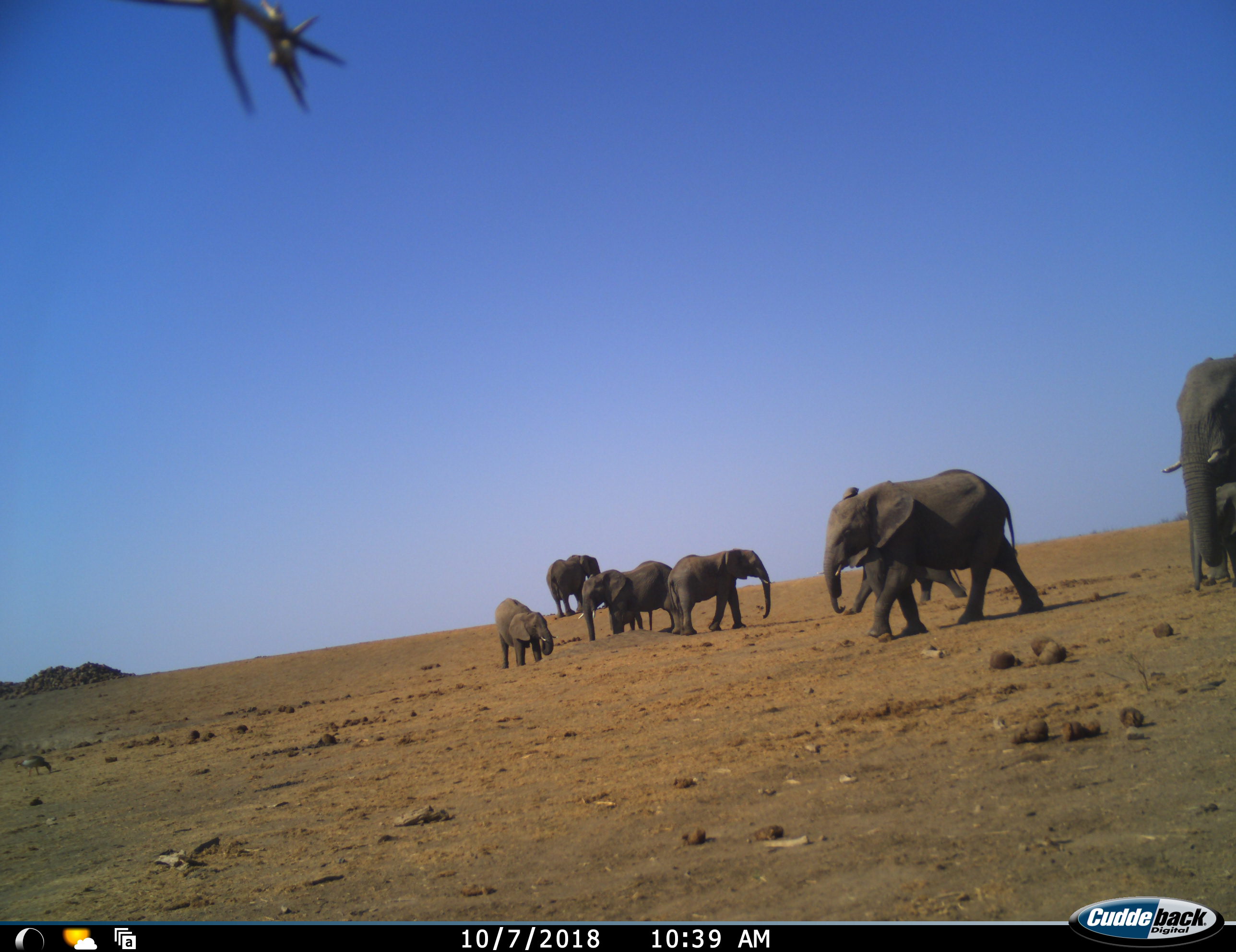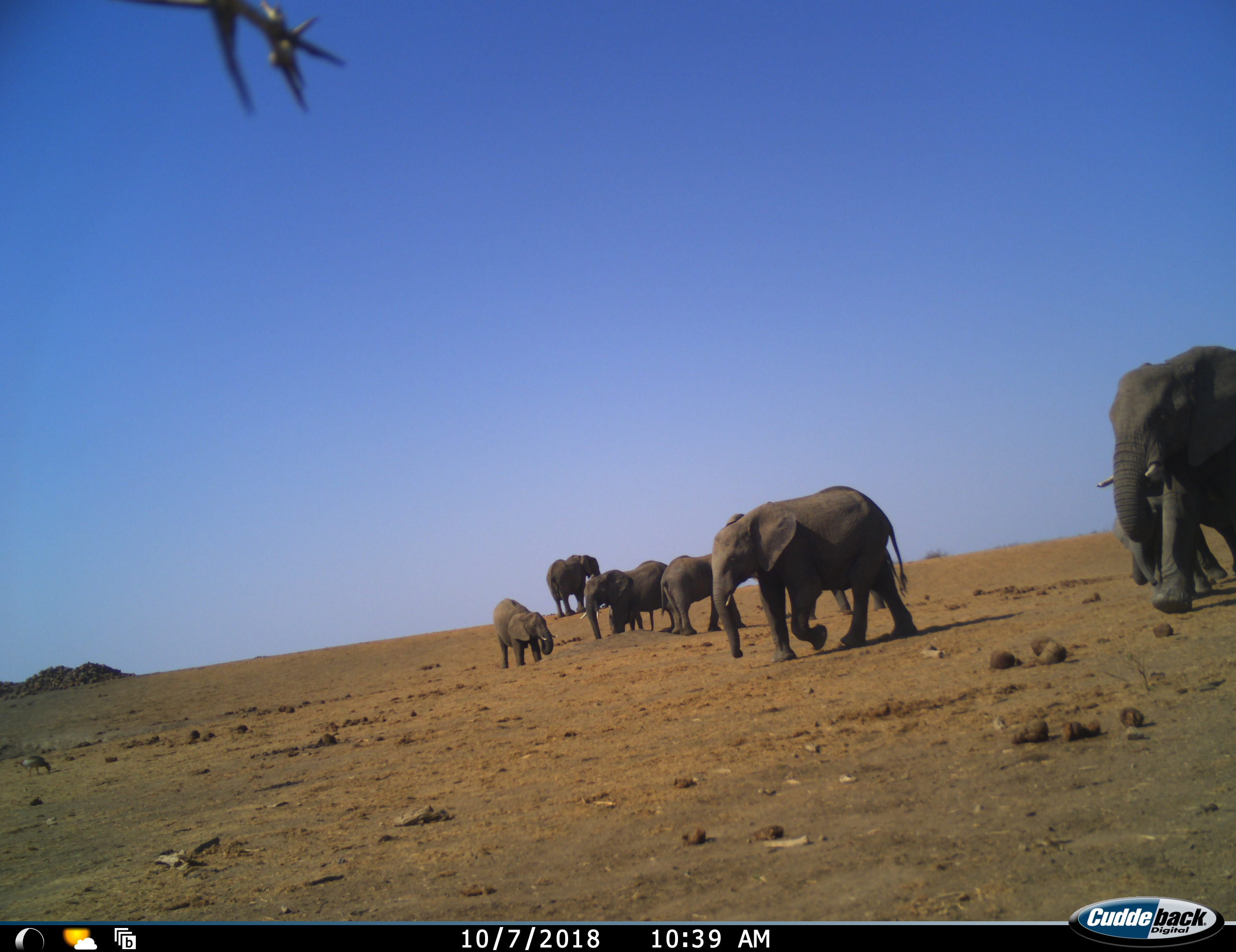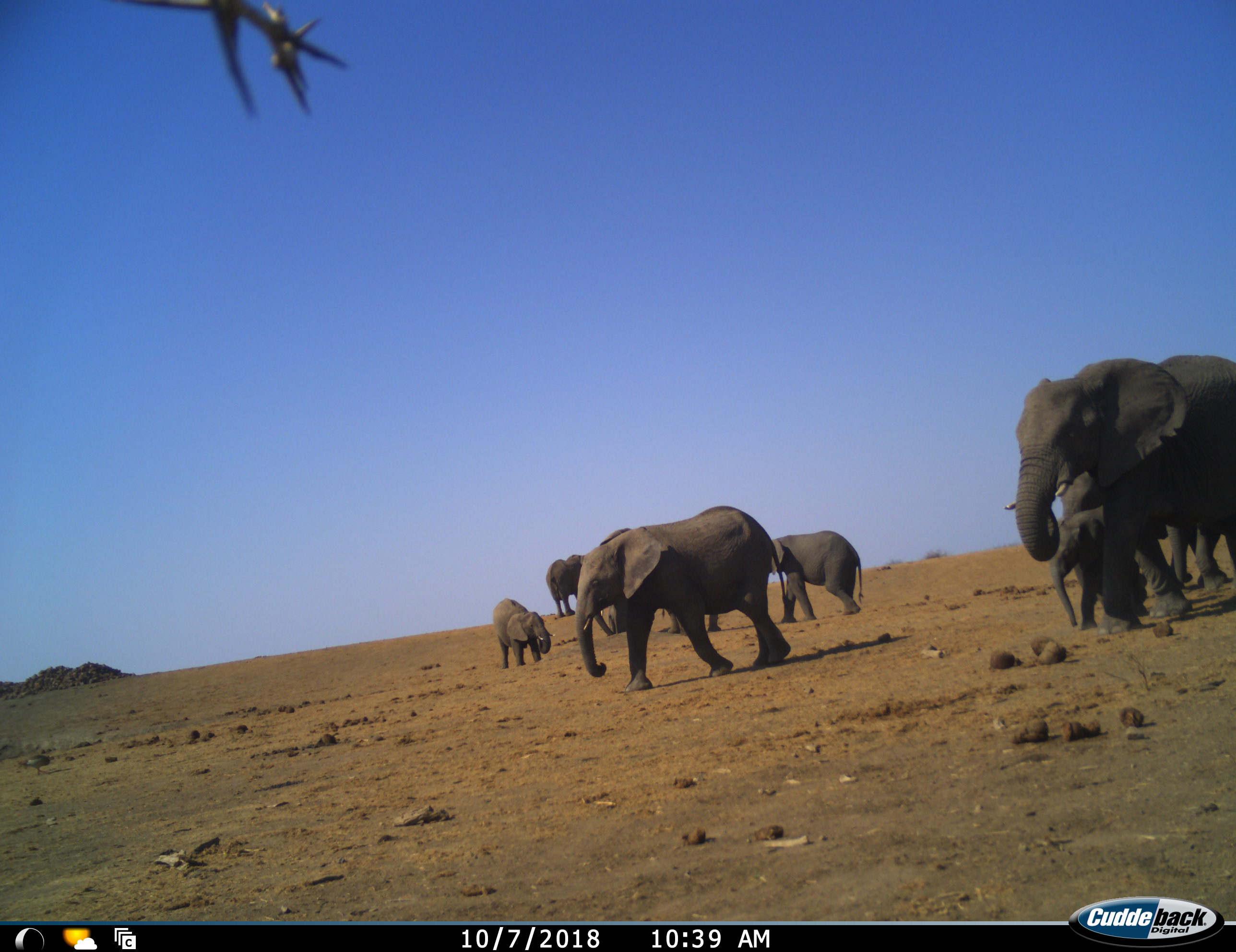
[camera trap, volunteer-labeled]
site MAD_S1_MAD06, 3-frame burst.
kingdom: Animalia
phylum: Chordata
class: Mammalia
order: Proboscidea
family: Elephantidae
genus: Loxodonta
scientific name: Loxodonta africana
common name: african bush elephant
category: elephant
Elephant (african bush elephant) (Loxodonta africana), count 10. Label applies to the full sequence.